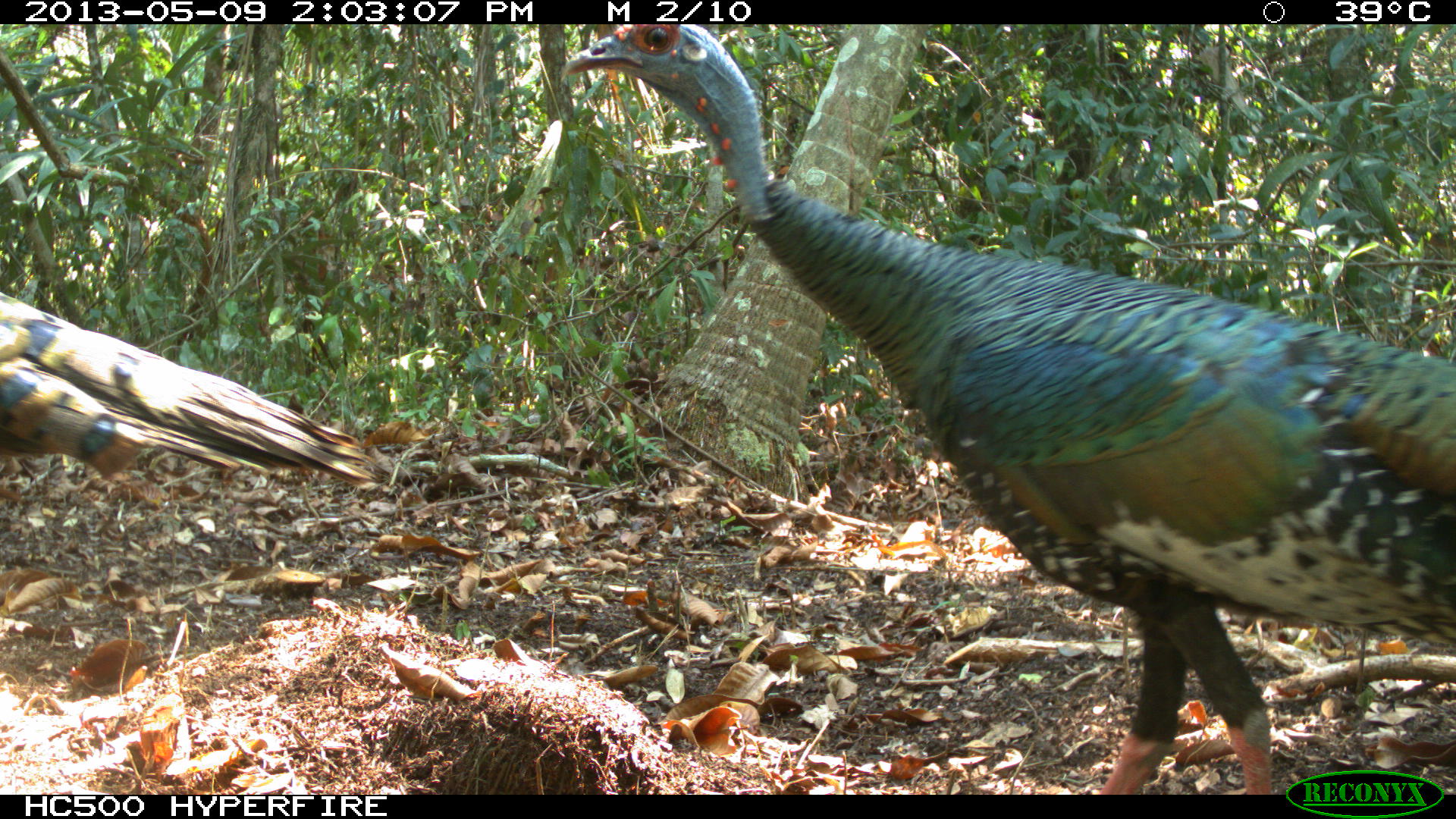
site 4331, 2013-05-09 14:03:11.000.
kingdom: Animalia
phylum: Chordata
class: Aves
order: Galliformes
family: Phasianidae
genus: Meleagris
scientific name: Meleagris ocellata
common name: ocellated turkey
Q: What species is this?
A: Meleagris ocellata (ocellated turkey).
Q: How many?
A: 2.